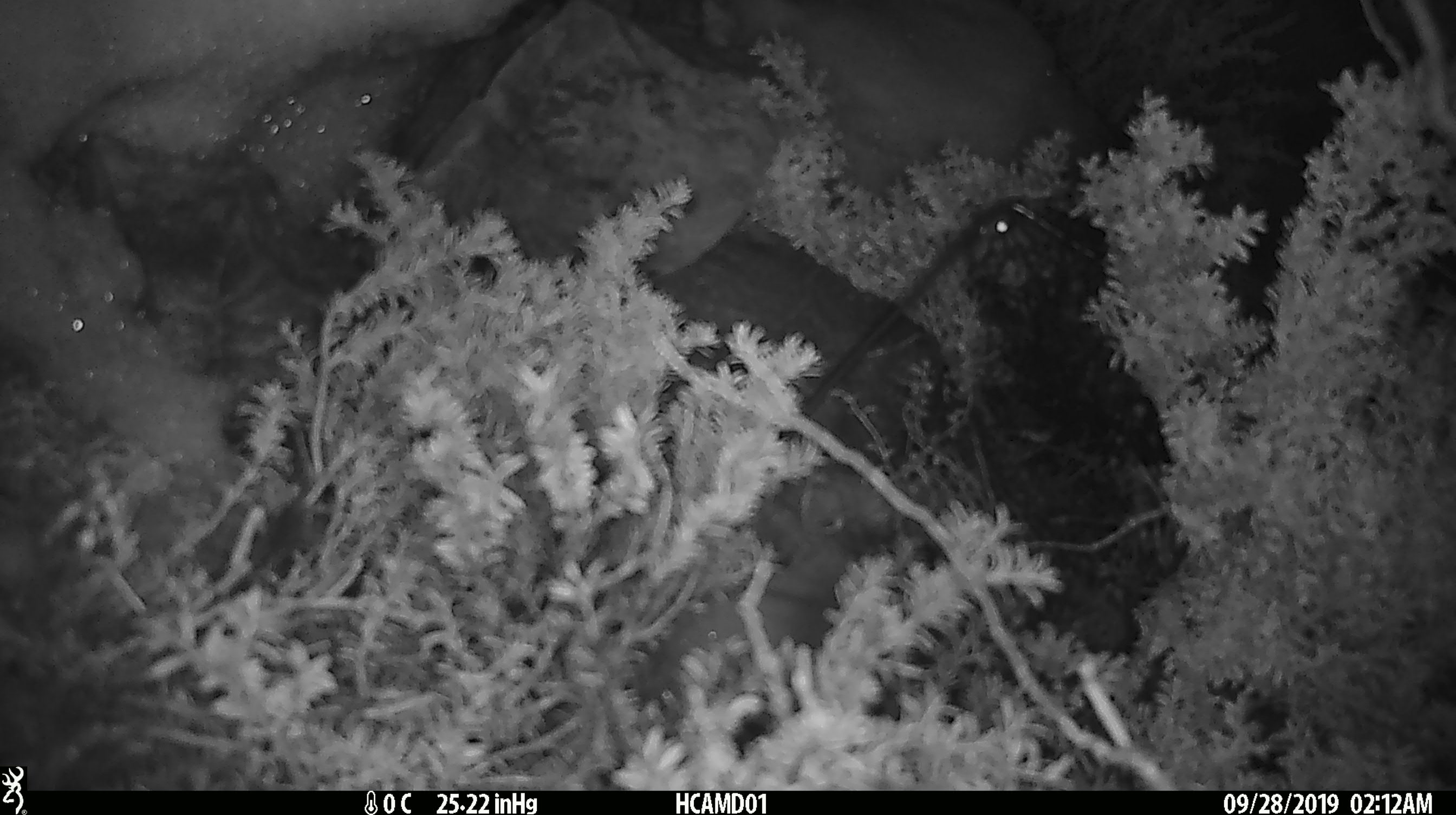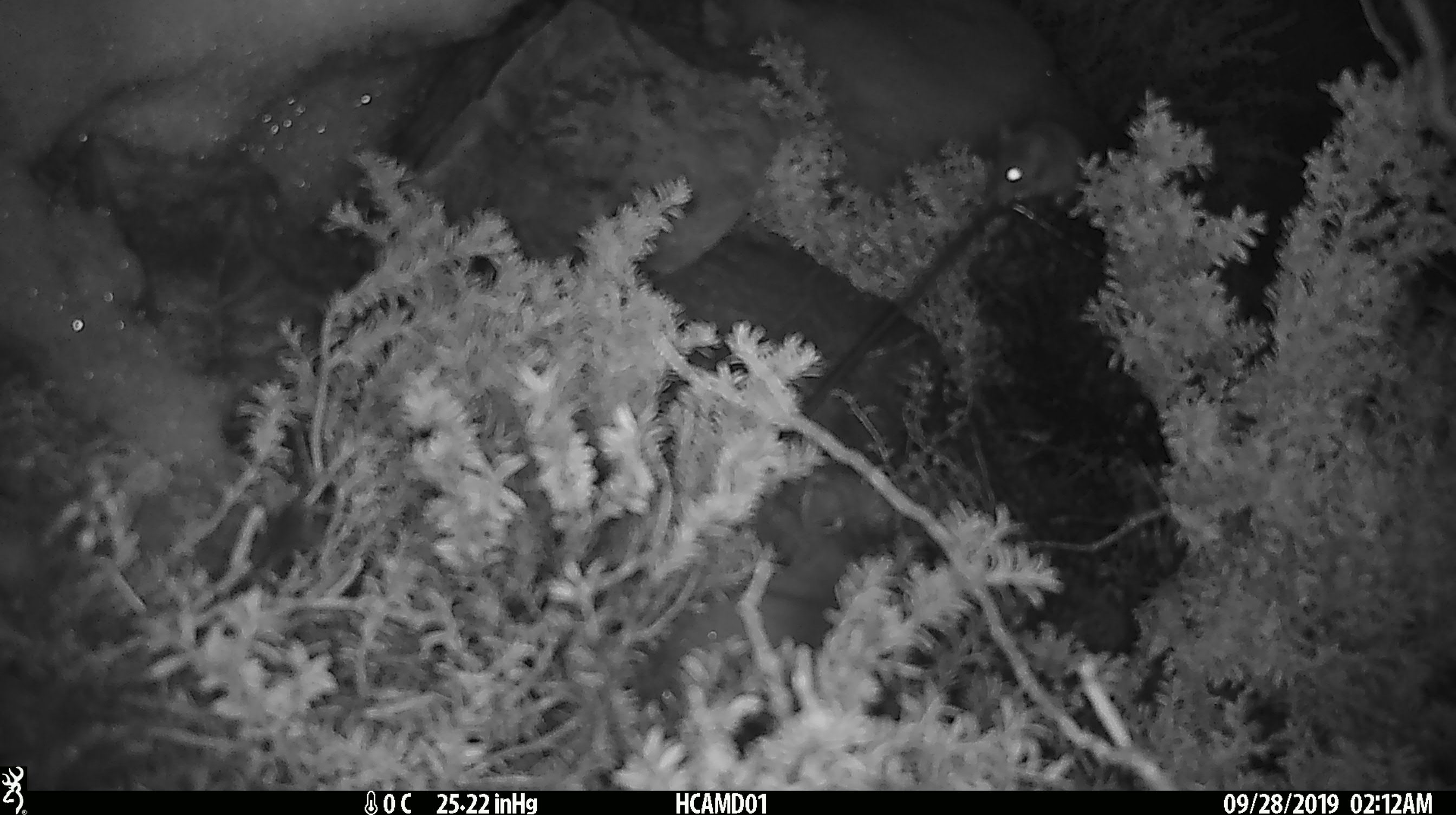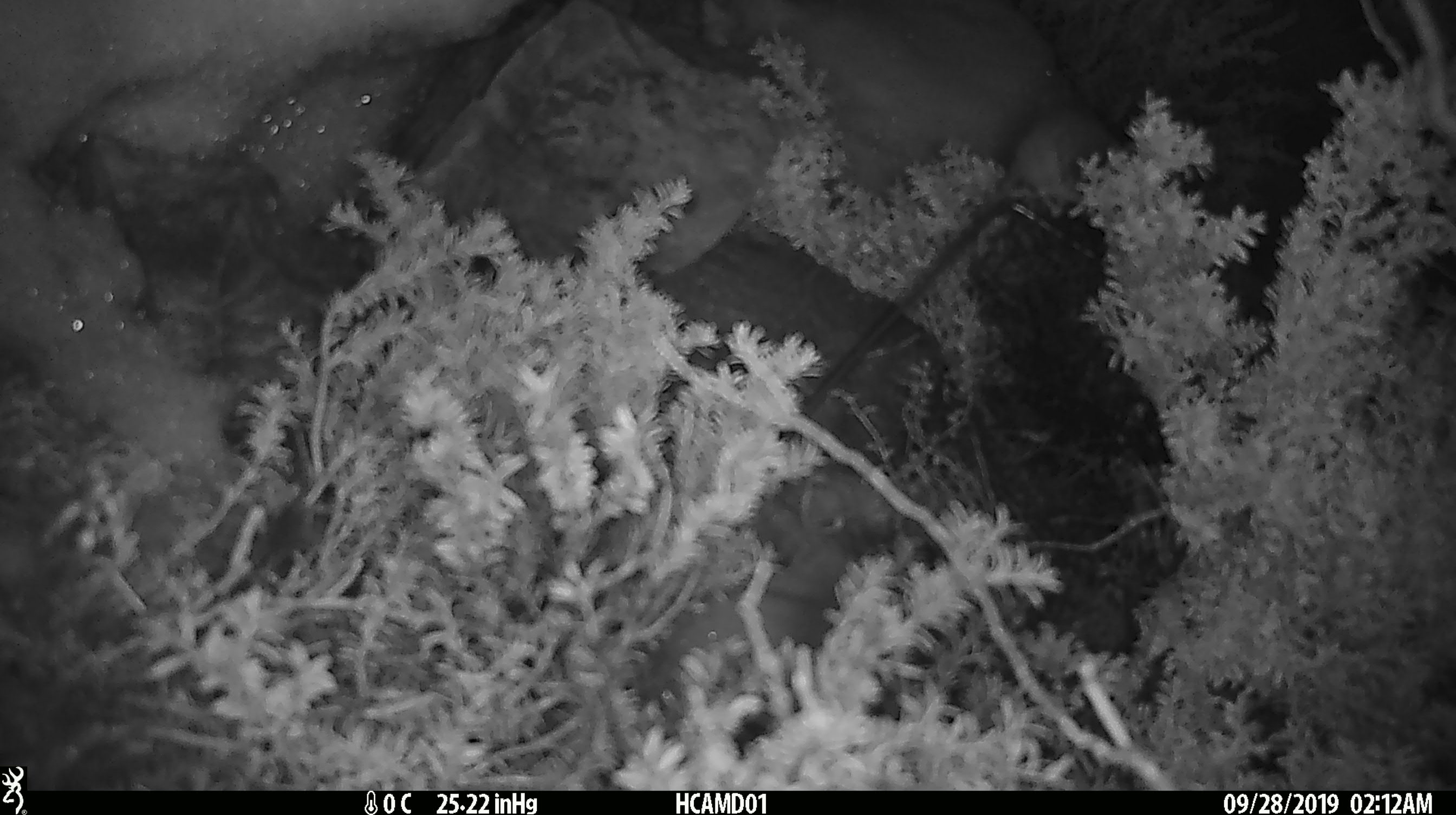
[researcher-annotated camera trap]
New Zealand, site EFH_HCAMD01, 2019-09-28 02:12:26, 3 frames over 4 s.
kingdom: Animalia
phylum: Chordata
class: Mammalia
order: Rodentia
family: Muridae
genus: Mus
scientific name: Mus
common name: mouse